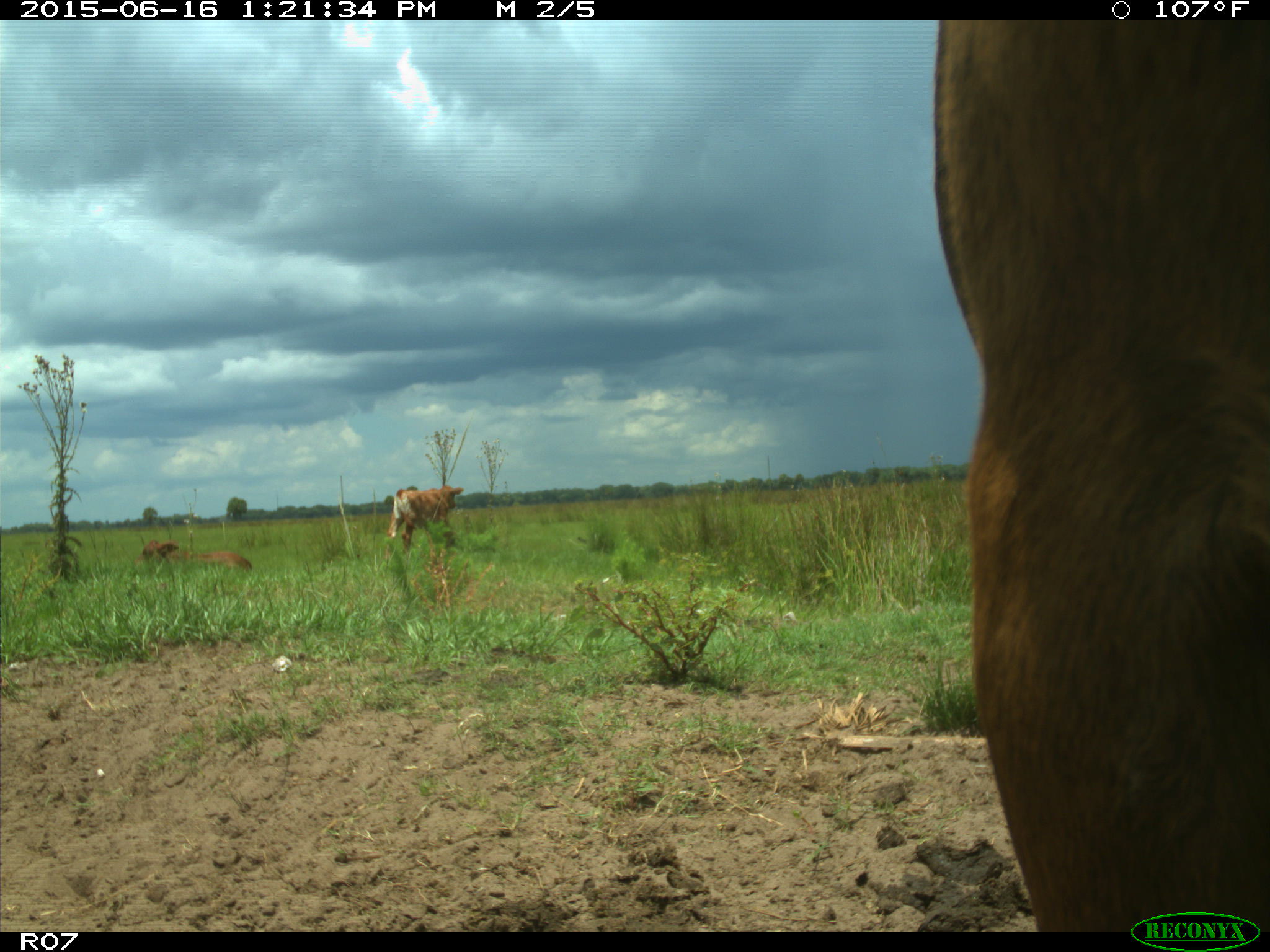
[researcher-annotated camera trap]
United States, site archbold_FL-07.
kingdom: Animalia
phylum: Chordata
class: Mammalia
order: Artiodactyla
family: Bovidae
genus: Bos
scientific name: Bos taurus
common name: domestic cow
Bos taurus (domestic cow).